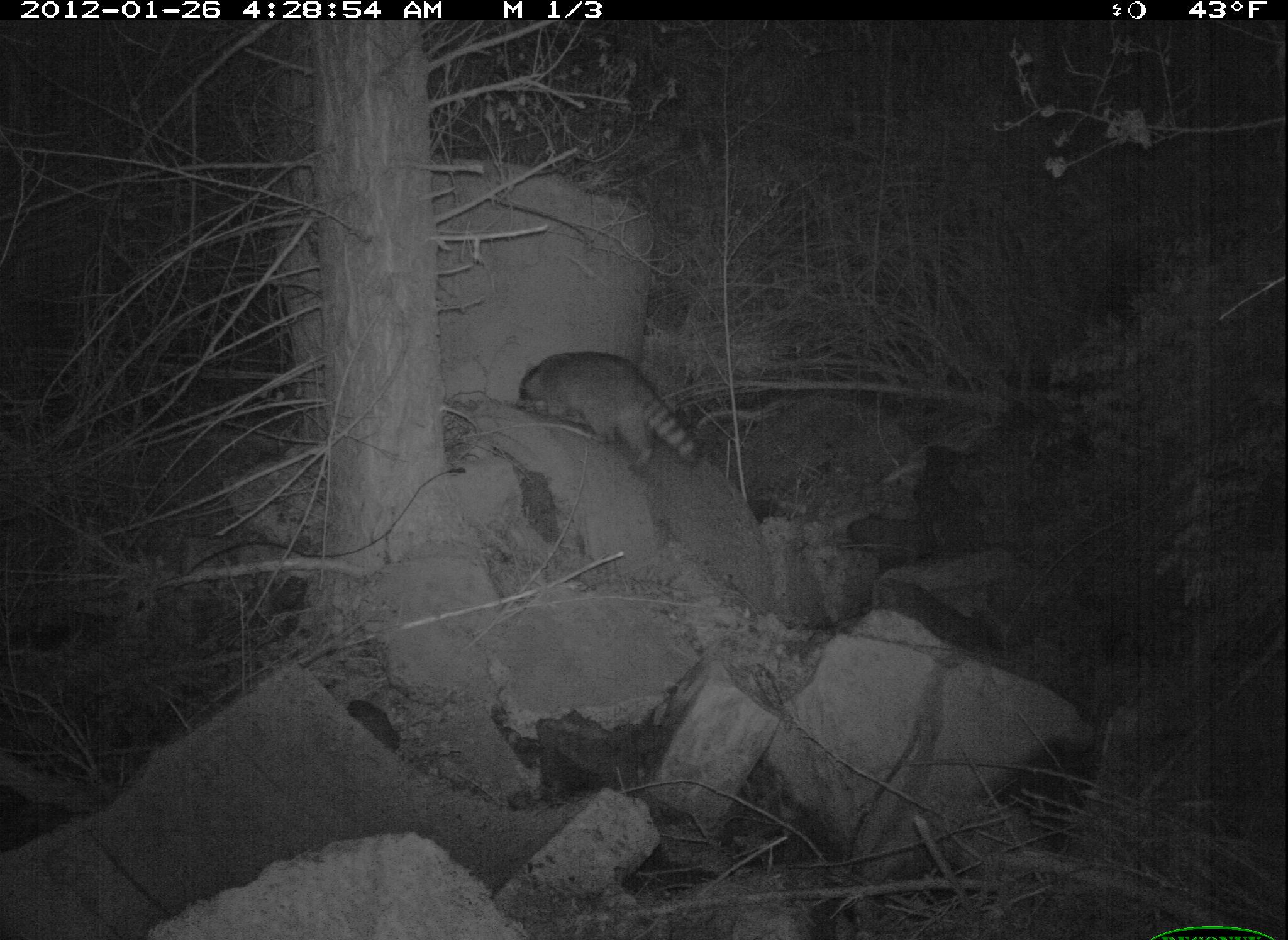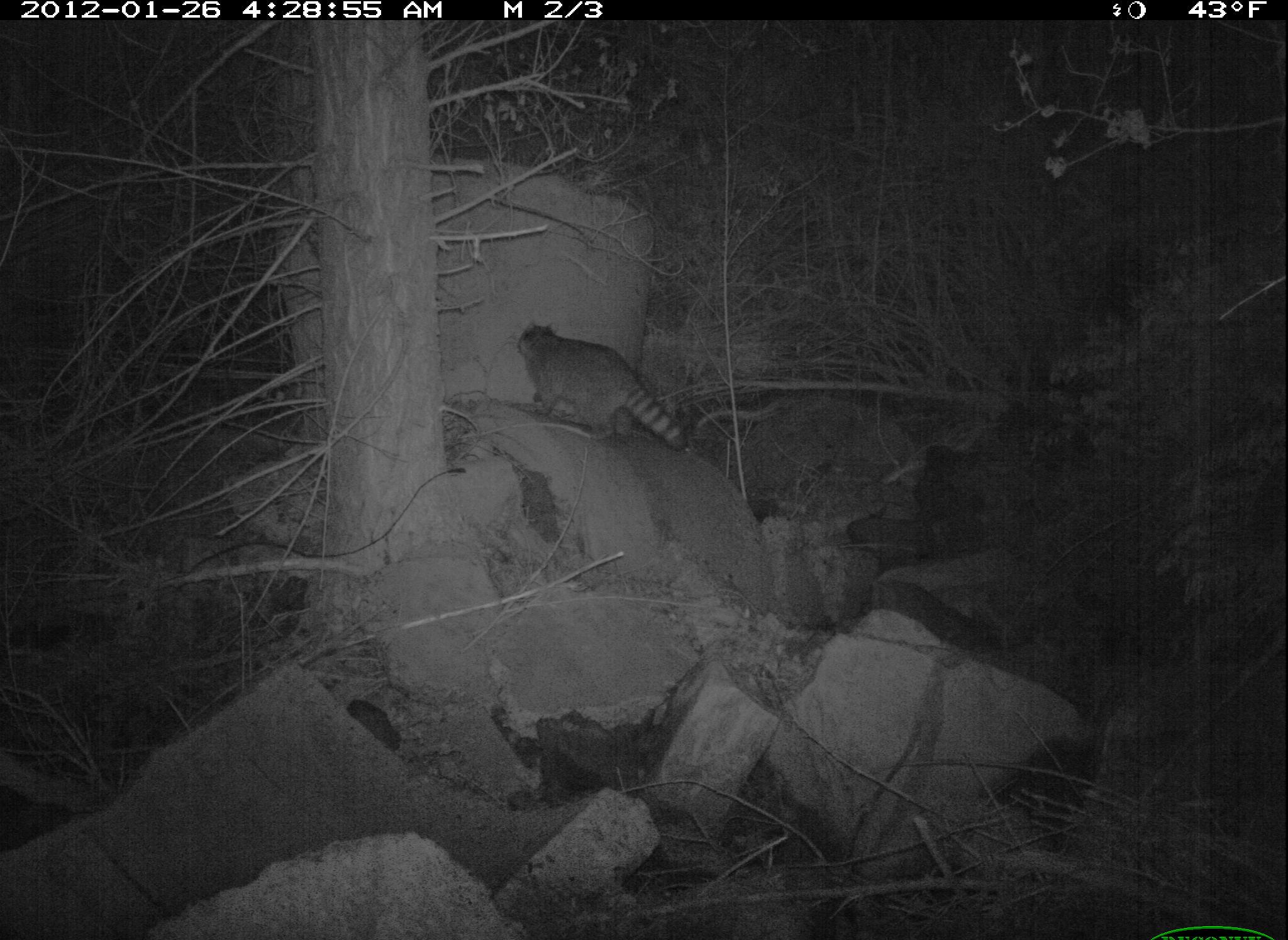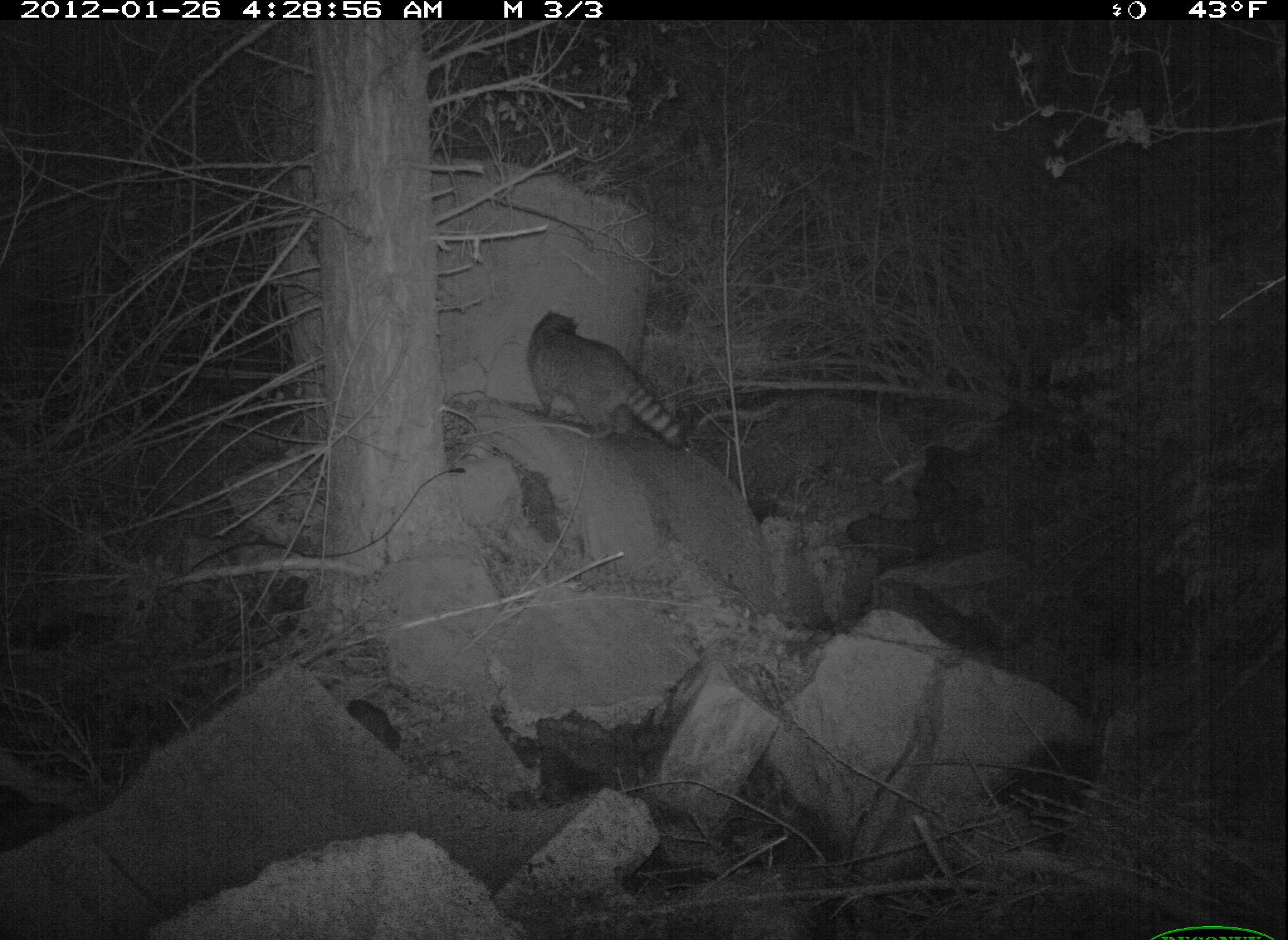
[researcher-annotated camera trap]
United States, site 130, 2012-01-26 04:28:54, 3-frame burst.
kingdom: Animalia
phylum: Chordata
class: Mammalia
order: Carnivora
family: Procyonidae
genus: Procyon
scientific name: Procyon lotor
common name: raccoon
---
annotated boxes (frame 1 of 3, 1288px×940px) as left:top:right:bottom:
raccoon: 510:341:712:478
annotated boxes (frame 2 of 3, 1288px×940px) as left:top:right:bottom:
raccoon: 512:317:694:457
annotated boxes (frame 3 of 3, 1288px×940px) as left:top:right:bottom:
raccoon: 522:296:702:465